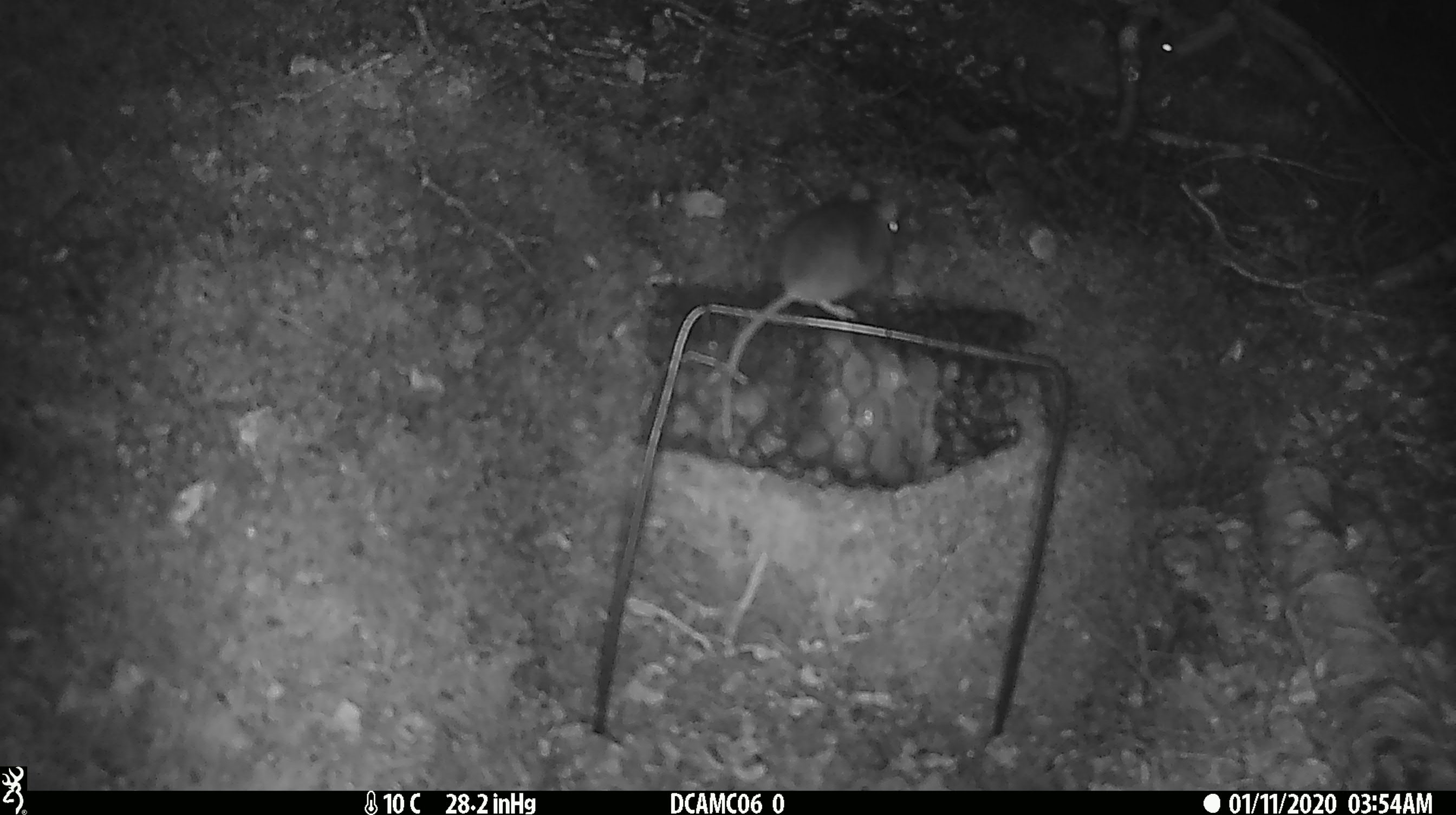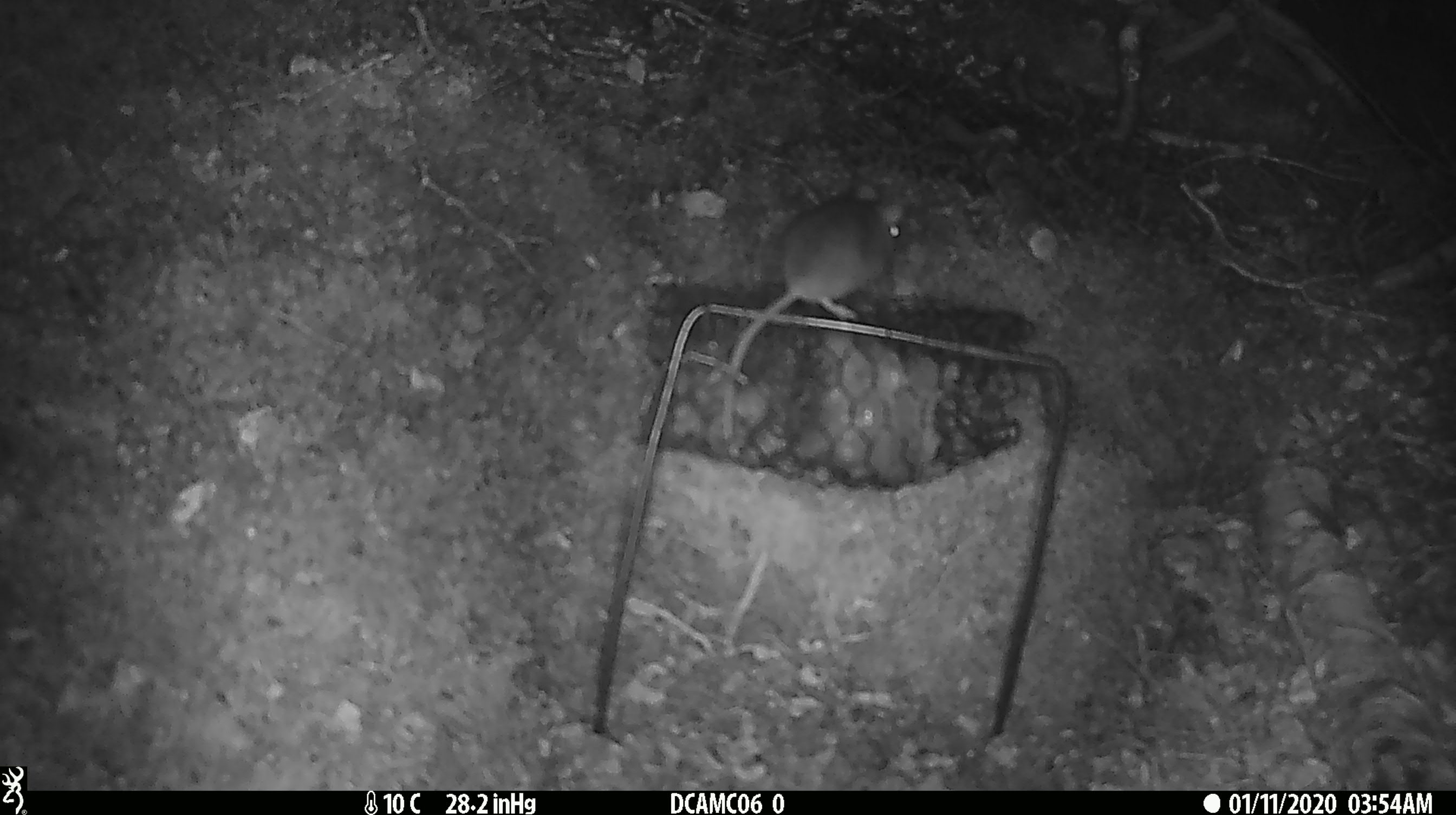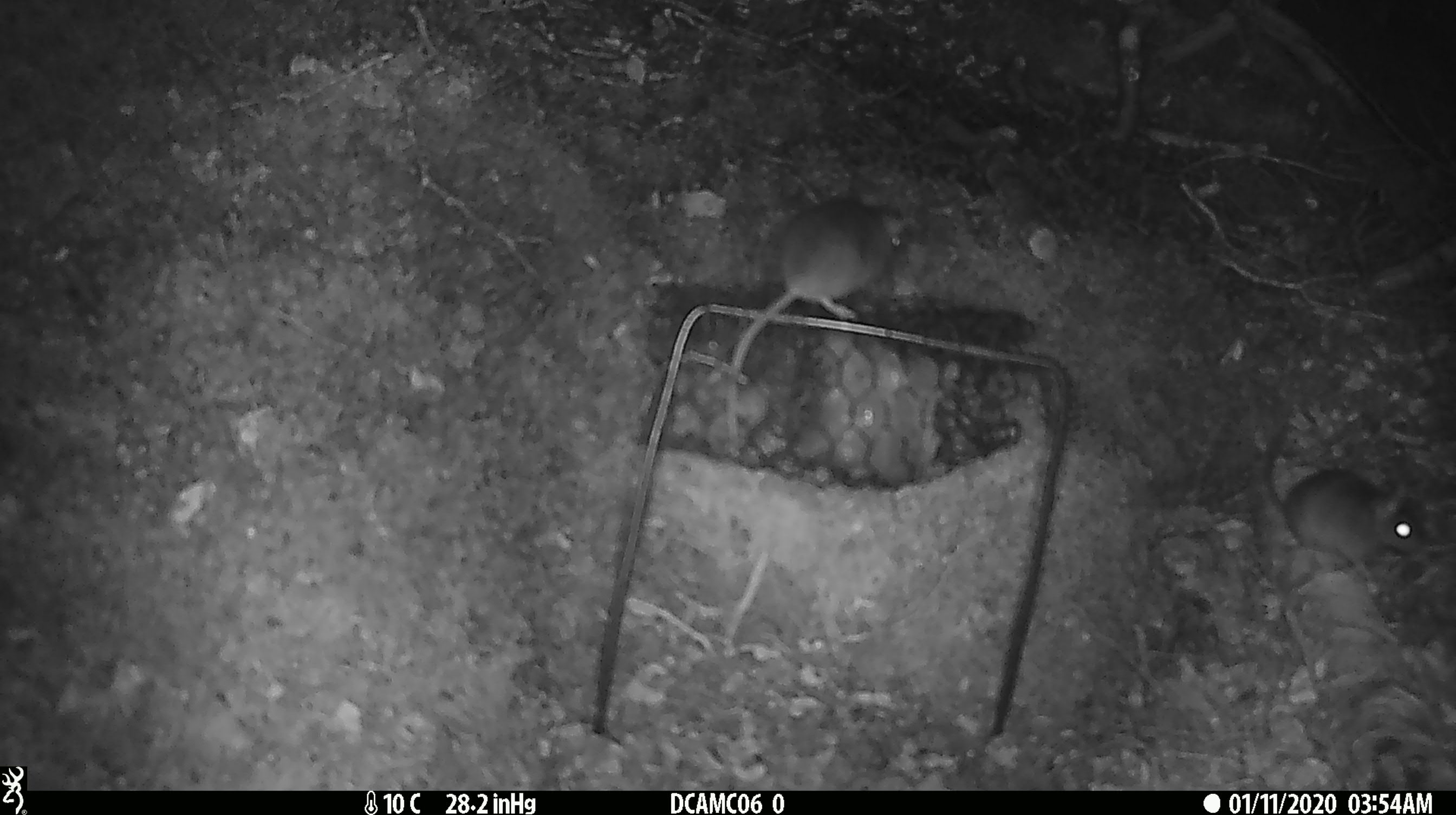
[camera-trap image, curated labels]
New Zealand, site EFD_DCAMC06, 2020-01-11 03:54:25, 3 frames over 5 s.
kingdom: Animalia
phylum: Chordata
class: Mammalia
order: Rodentia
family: Muridae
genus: Mus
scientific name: Mus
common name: mouse